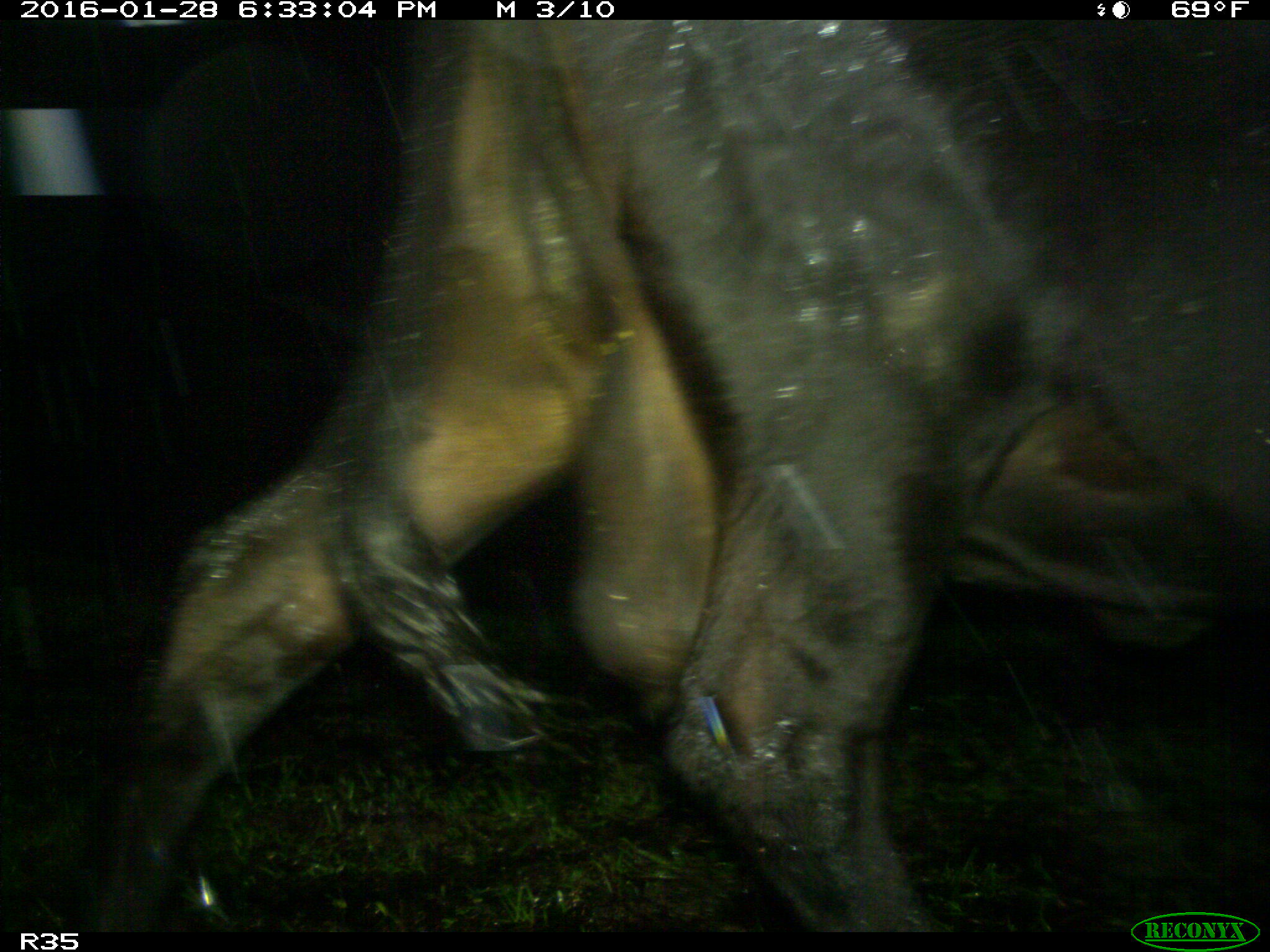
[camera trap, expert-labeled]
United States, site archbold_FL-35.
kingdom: Animalia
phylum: Chordata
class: Mammalia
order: Artiodactyla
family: Bovidae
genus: Bos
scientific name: Bos taurus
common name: domestic cow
Bos taurus (domestic cow).